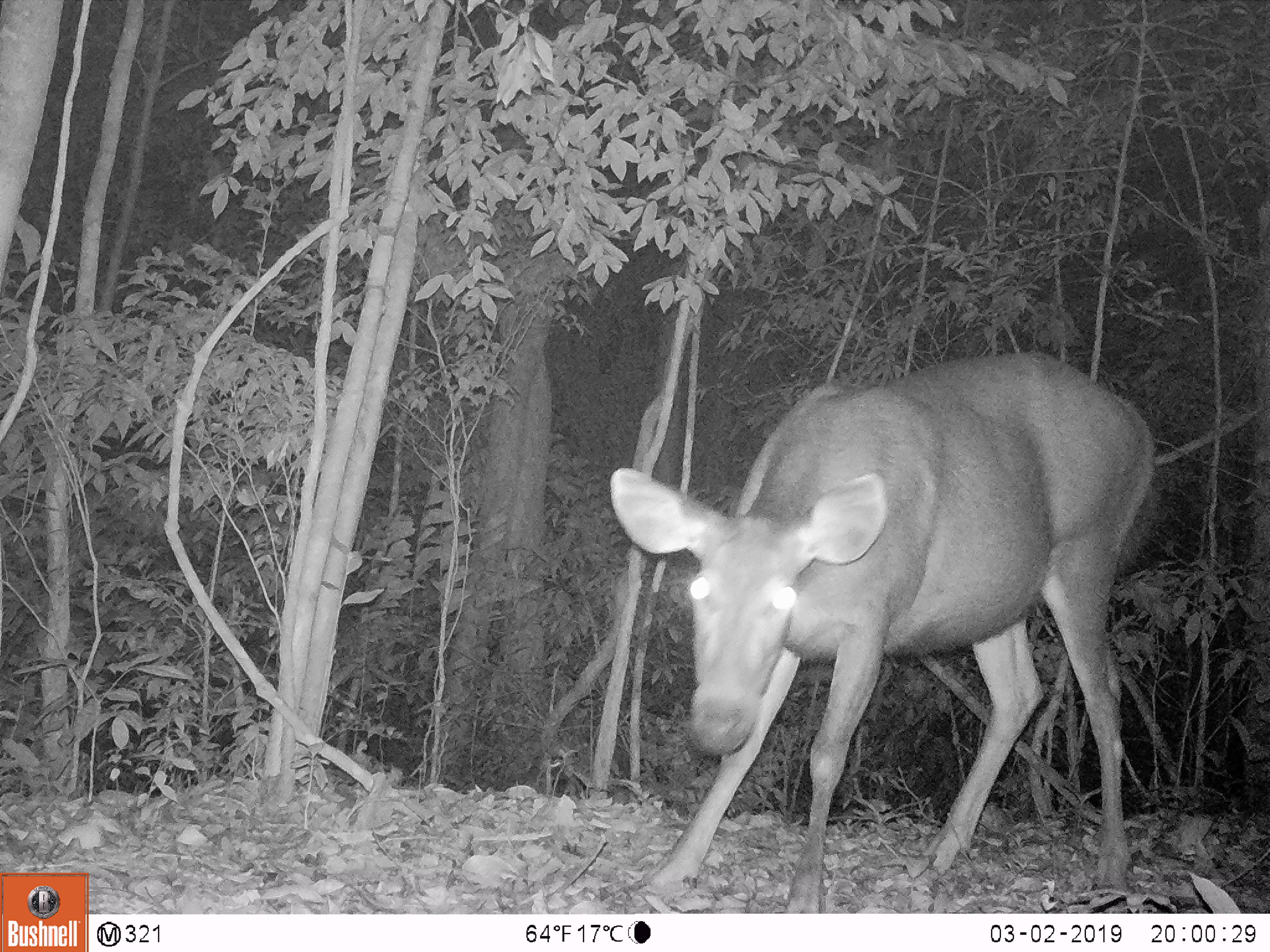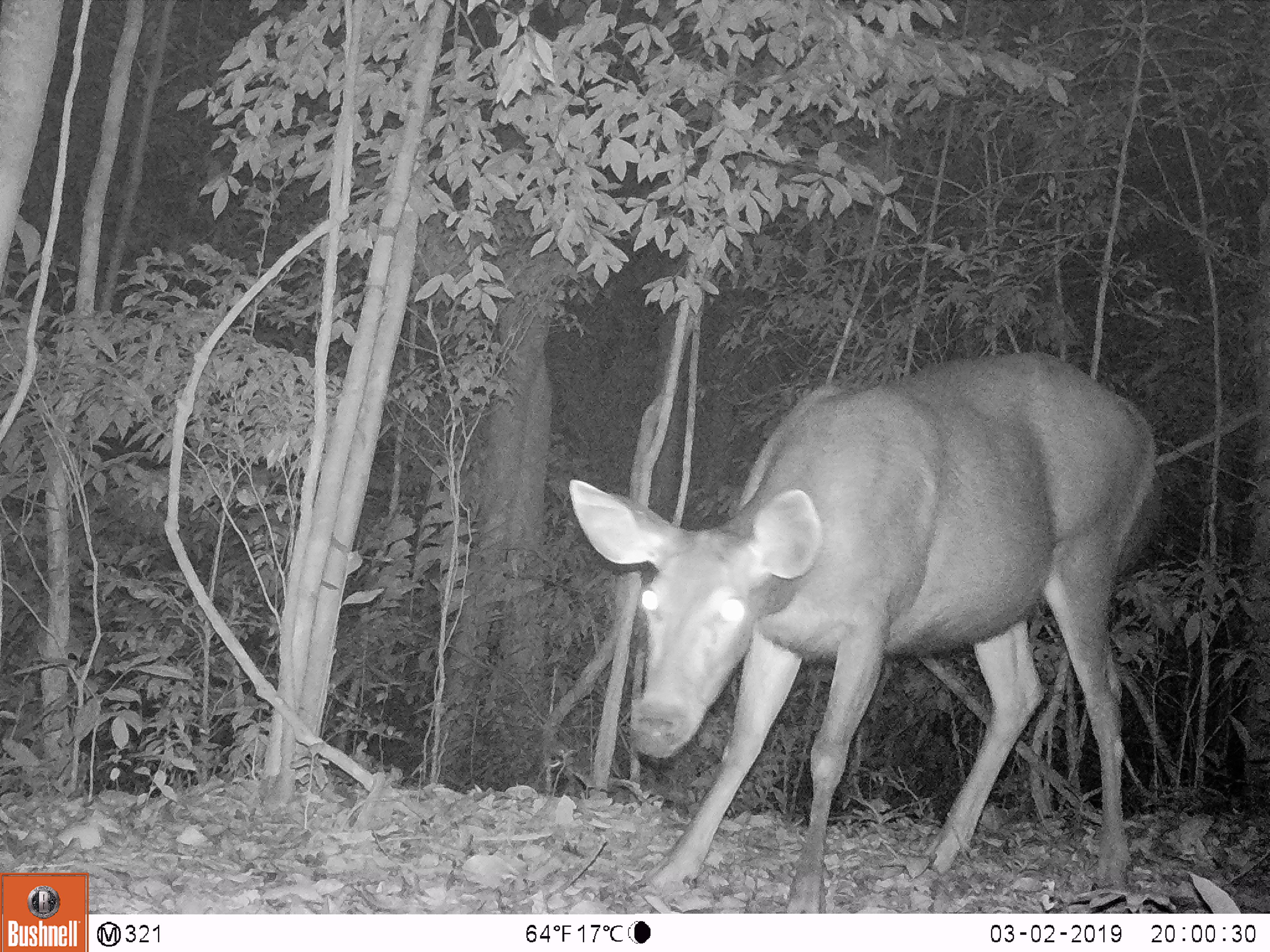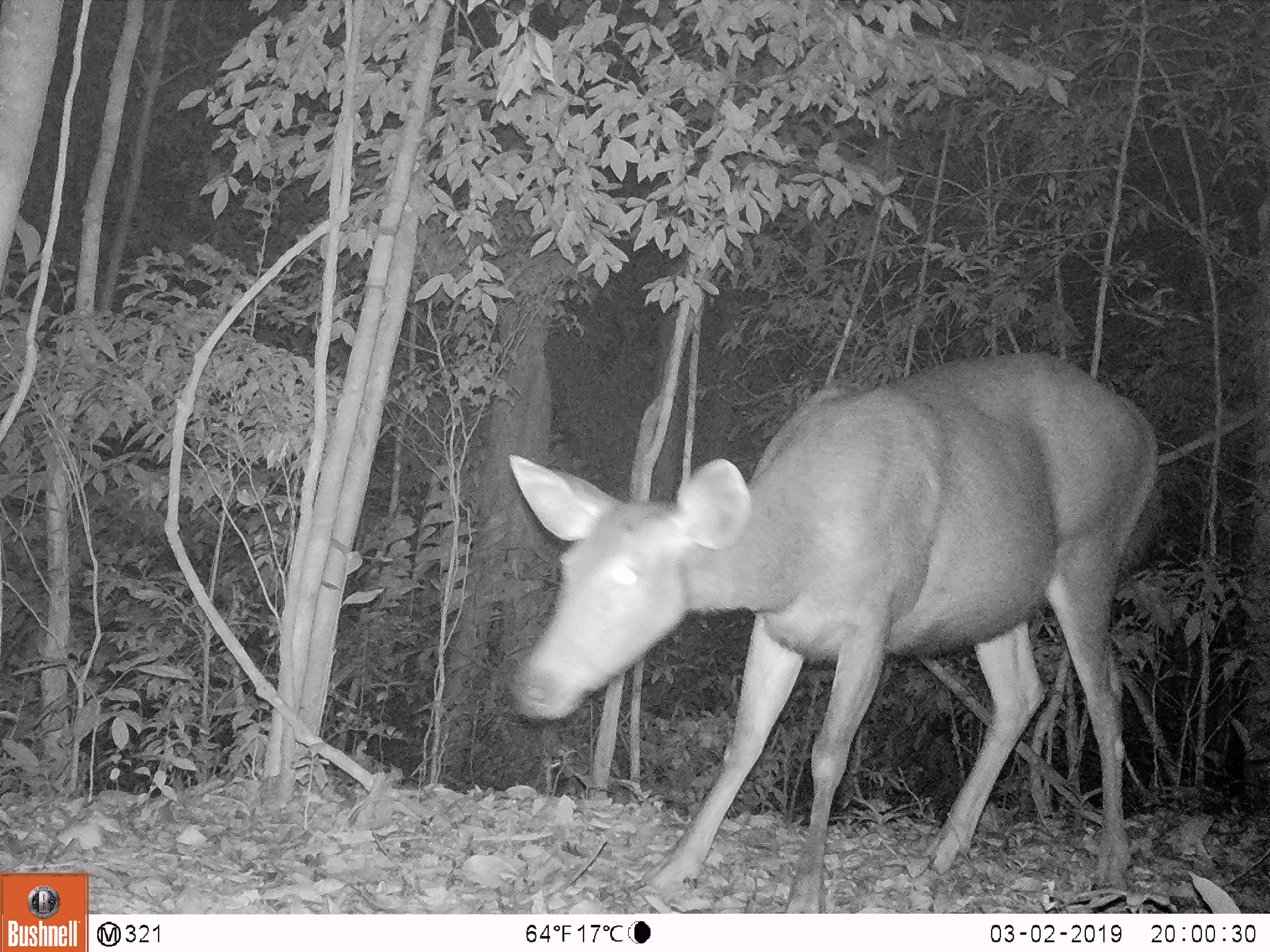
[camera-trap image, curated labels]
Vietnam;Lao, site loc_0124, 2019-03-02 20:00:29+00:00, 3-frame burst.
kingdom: Animalia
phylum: Chordata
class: Mammalia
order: Artiodactyla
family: Cervidae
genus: Rusa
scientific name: Rusa unicolor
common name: sambar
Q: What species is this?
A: Sambar (Rusa unicolor).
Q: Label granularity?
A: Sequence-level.